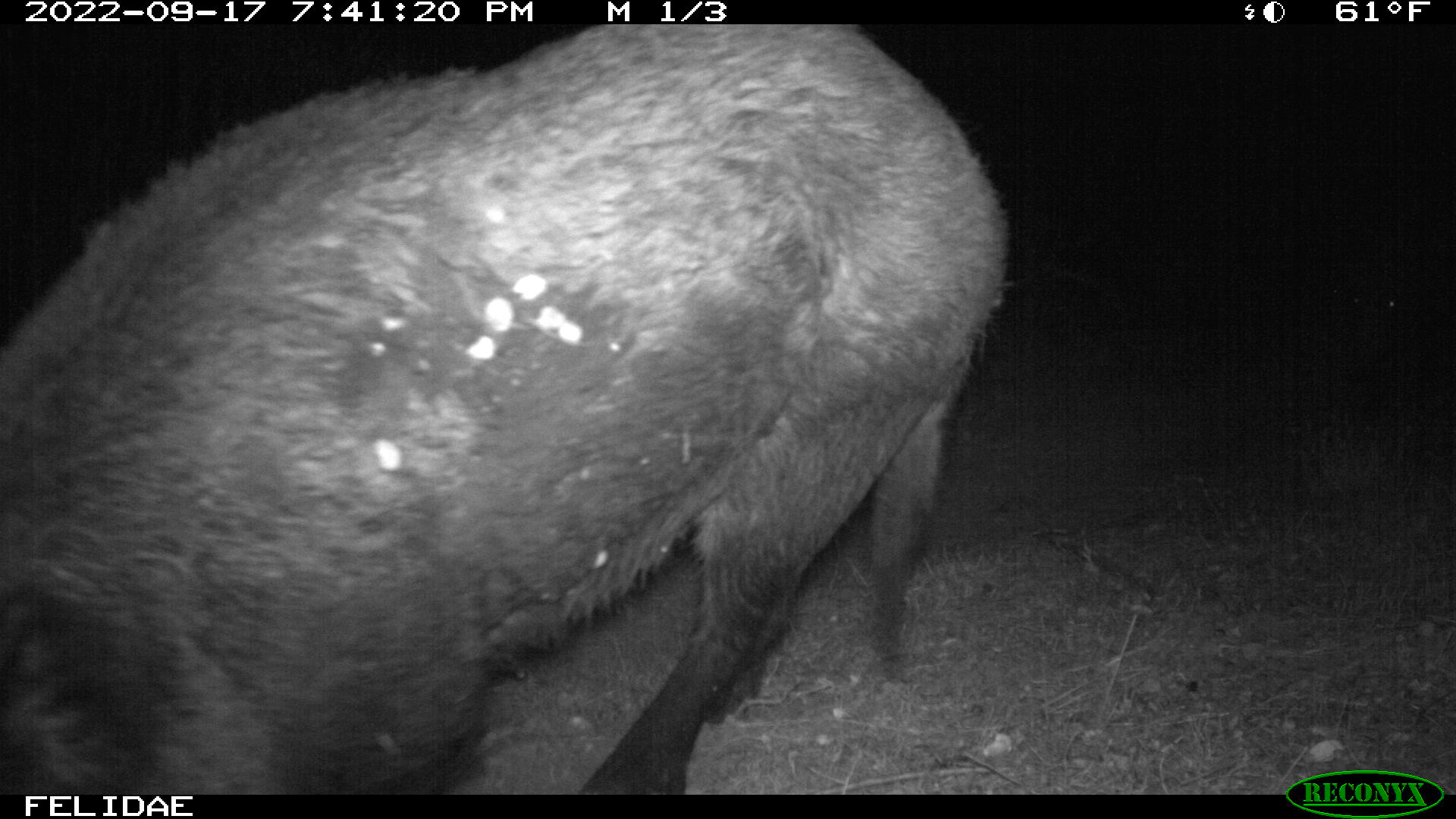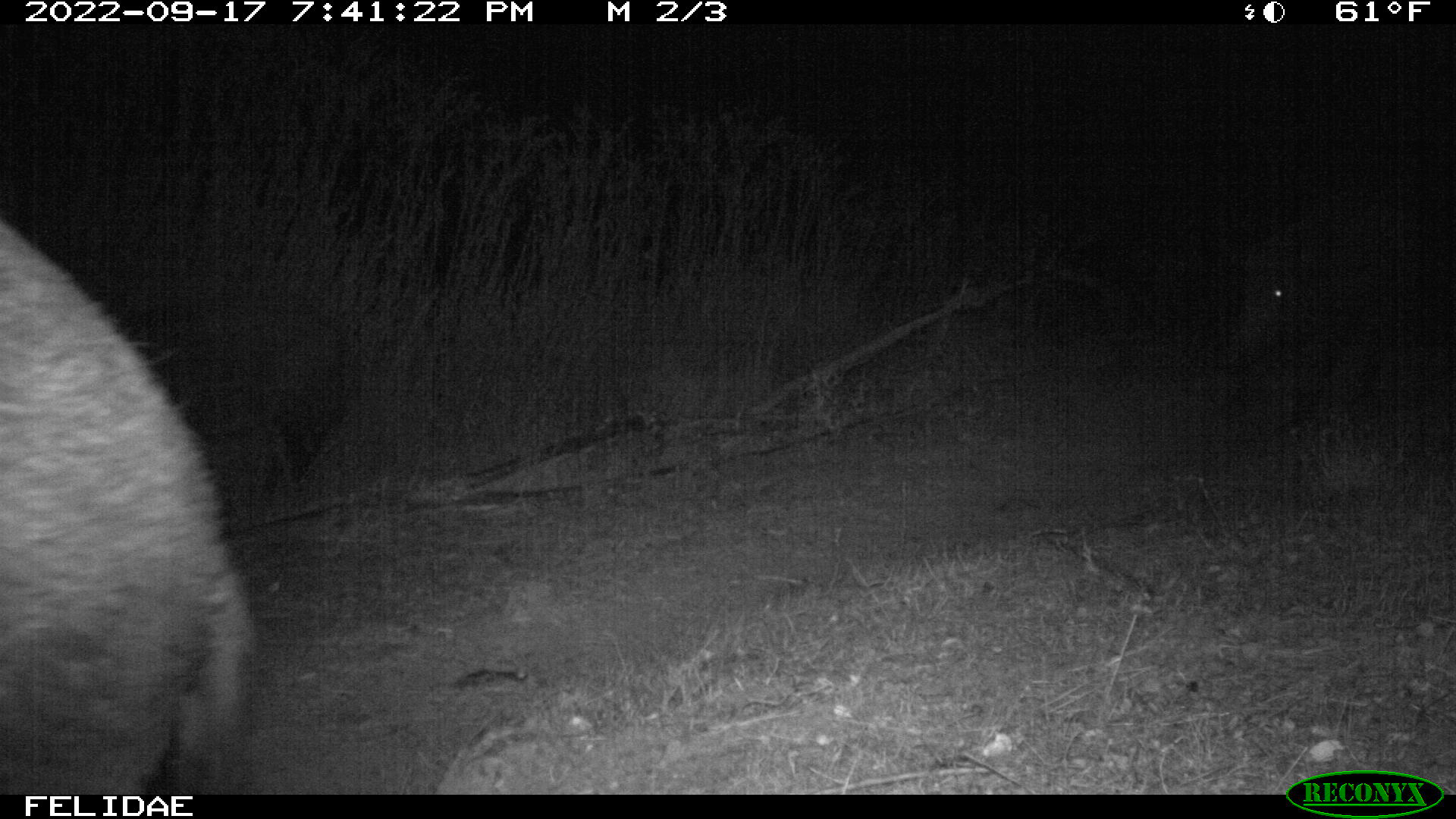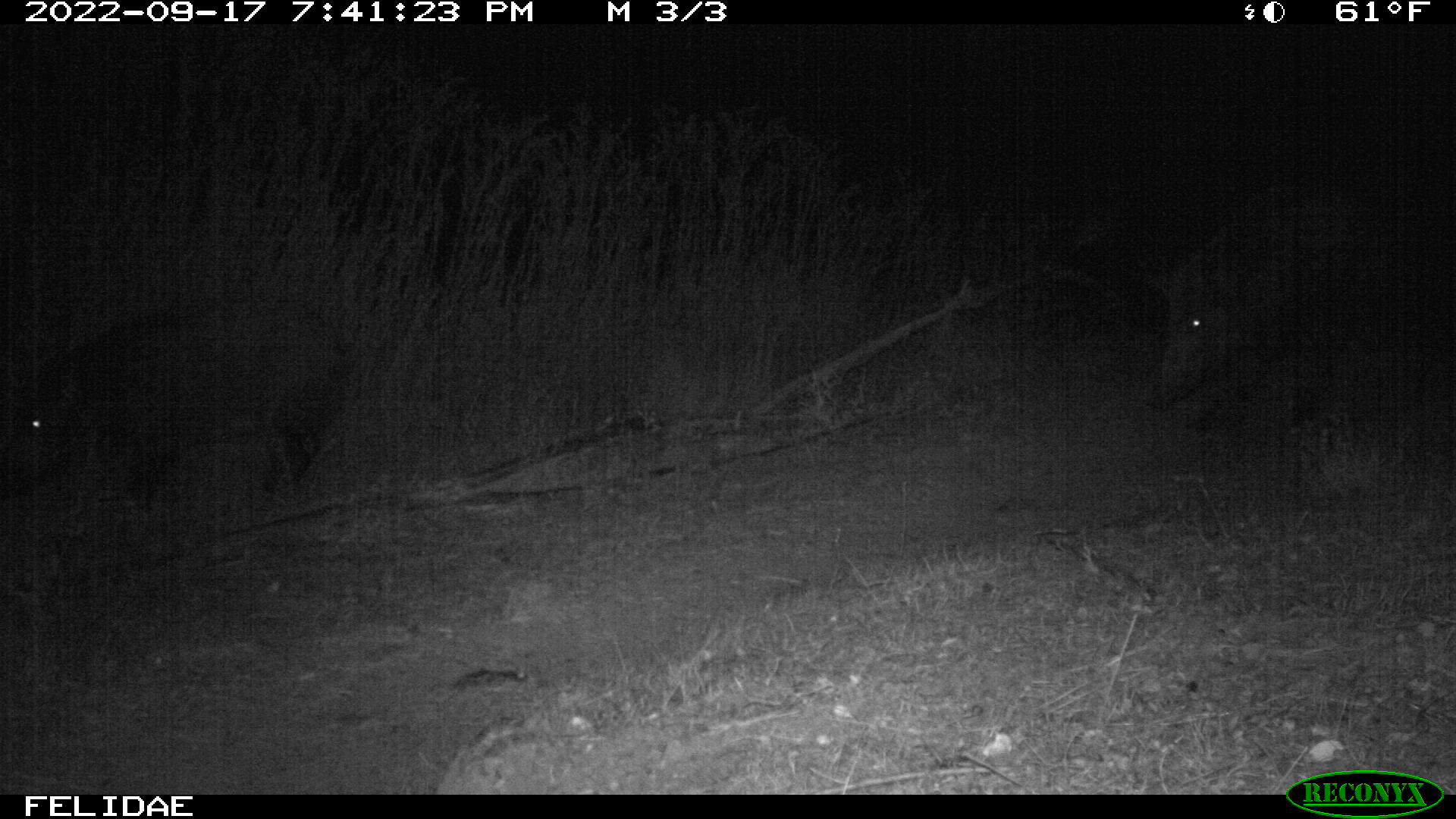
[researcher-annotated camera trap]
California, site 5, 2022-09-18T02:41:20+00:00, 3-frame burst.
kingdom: Animalia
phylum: Chordata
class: Mammalia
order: Artiodactyla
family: Suidae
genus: Sus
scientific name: Sus scrofa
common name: wild boar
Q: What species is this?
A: Wild boar (Sus scrofa).